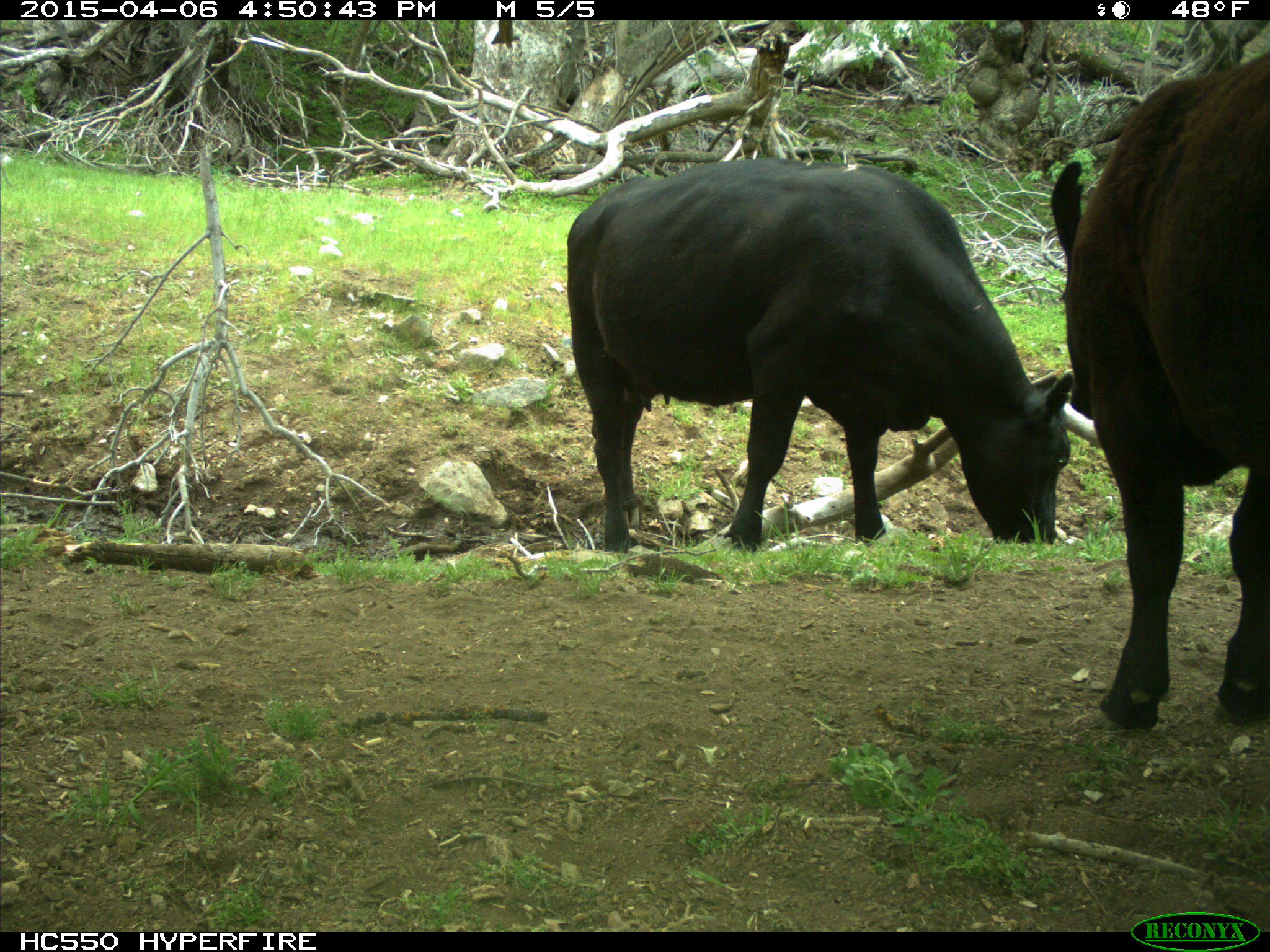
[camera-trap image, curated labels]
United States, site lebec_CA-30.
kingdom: Animalia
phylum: Chordata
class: Mammalia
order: Artiodactyla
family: Bovidae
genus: Bos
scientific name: Bos taurus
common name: domestic cow